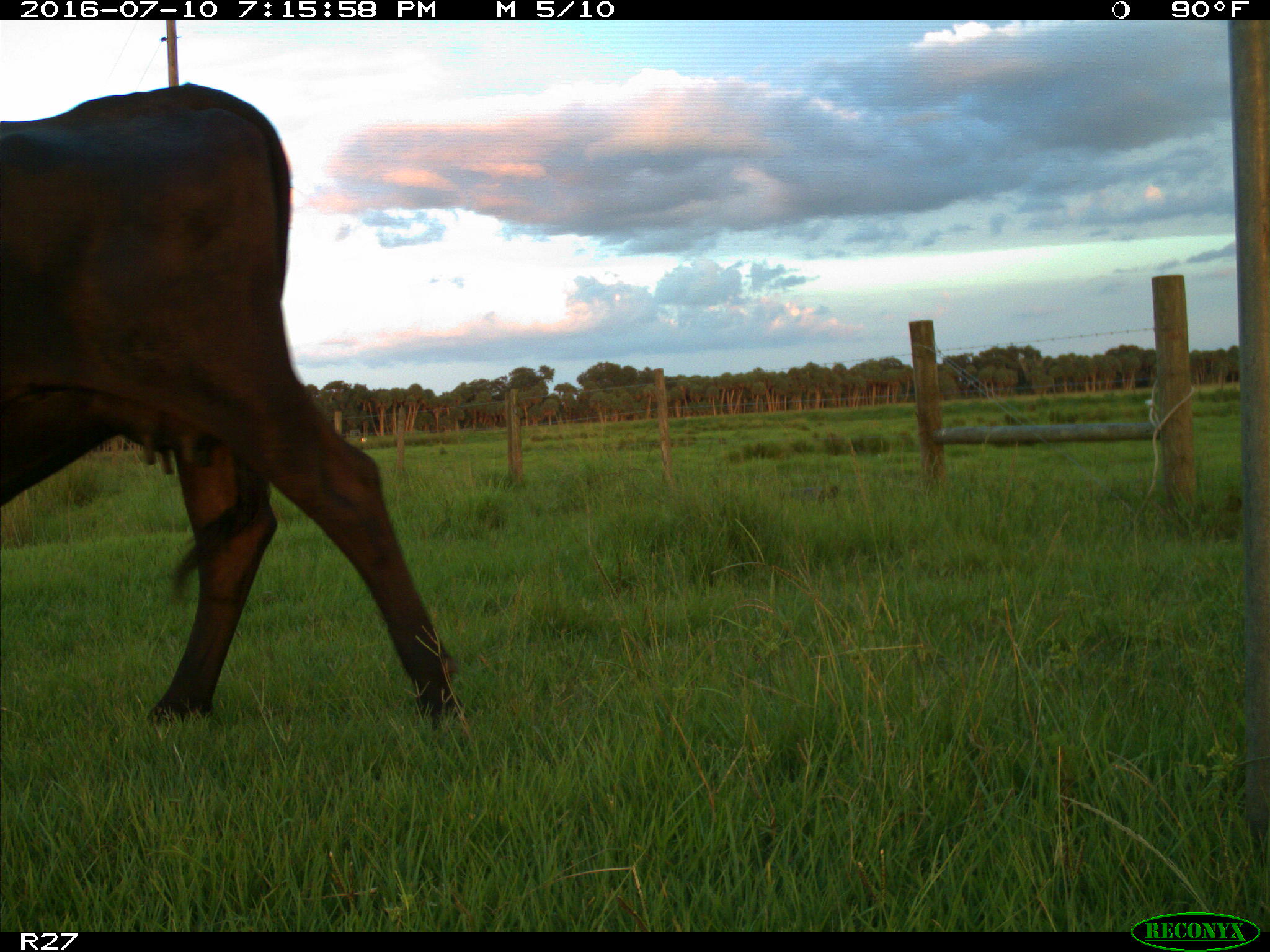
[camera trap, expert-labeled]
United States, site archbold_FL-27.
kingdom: Animalia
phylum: Chordata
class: Mammalia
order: Artiodactyla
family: Bovidae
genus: Bos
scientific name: Bos taurus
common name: domestic cow